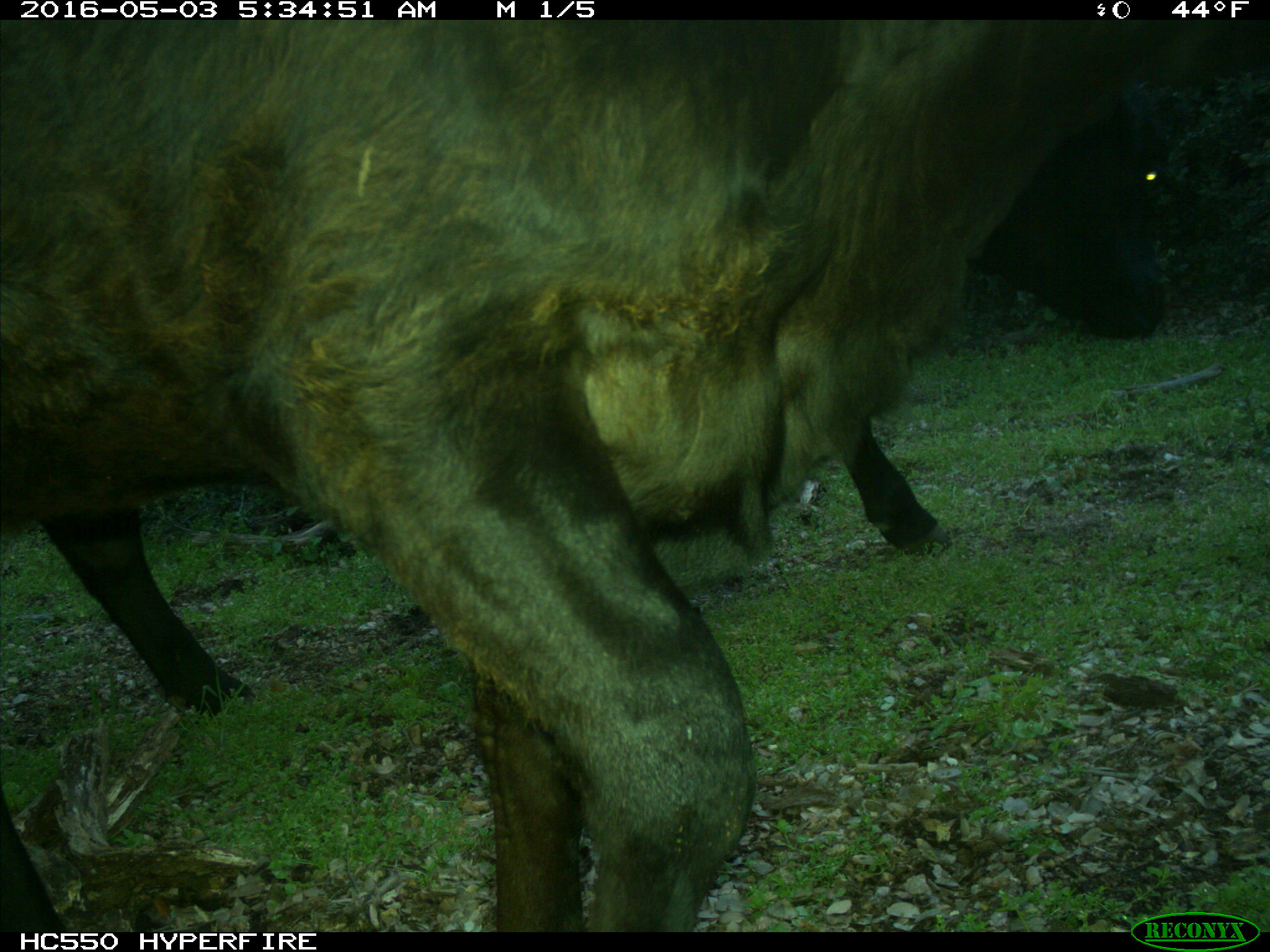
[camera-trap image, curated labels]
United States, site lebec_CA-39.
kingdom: Animalia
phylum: Chordata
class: Mammalia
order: Artiodactyla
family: Bovidae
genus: Bos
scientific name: Bos taurus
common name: domestic cow